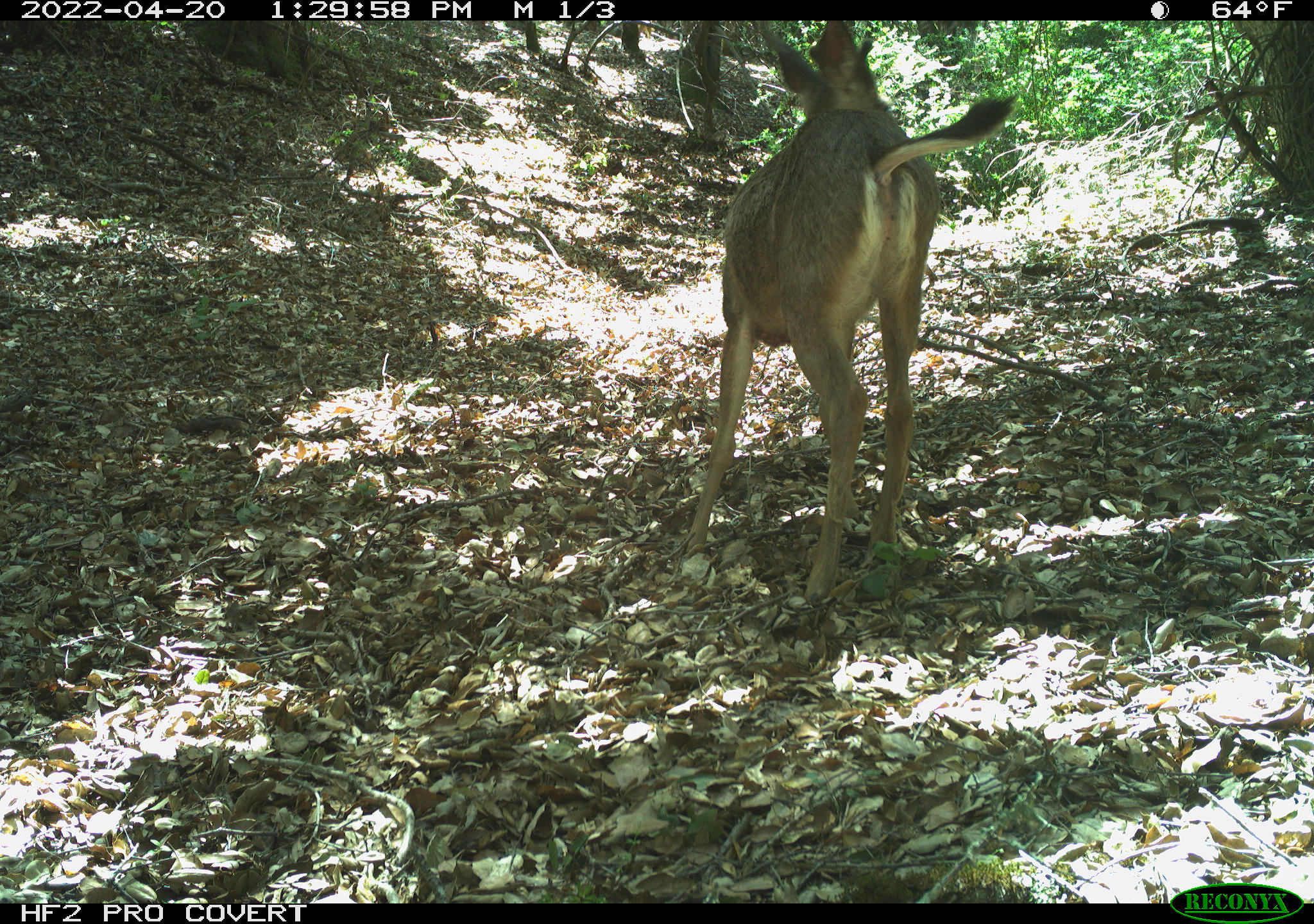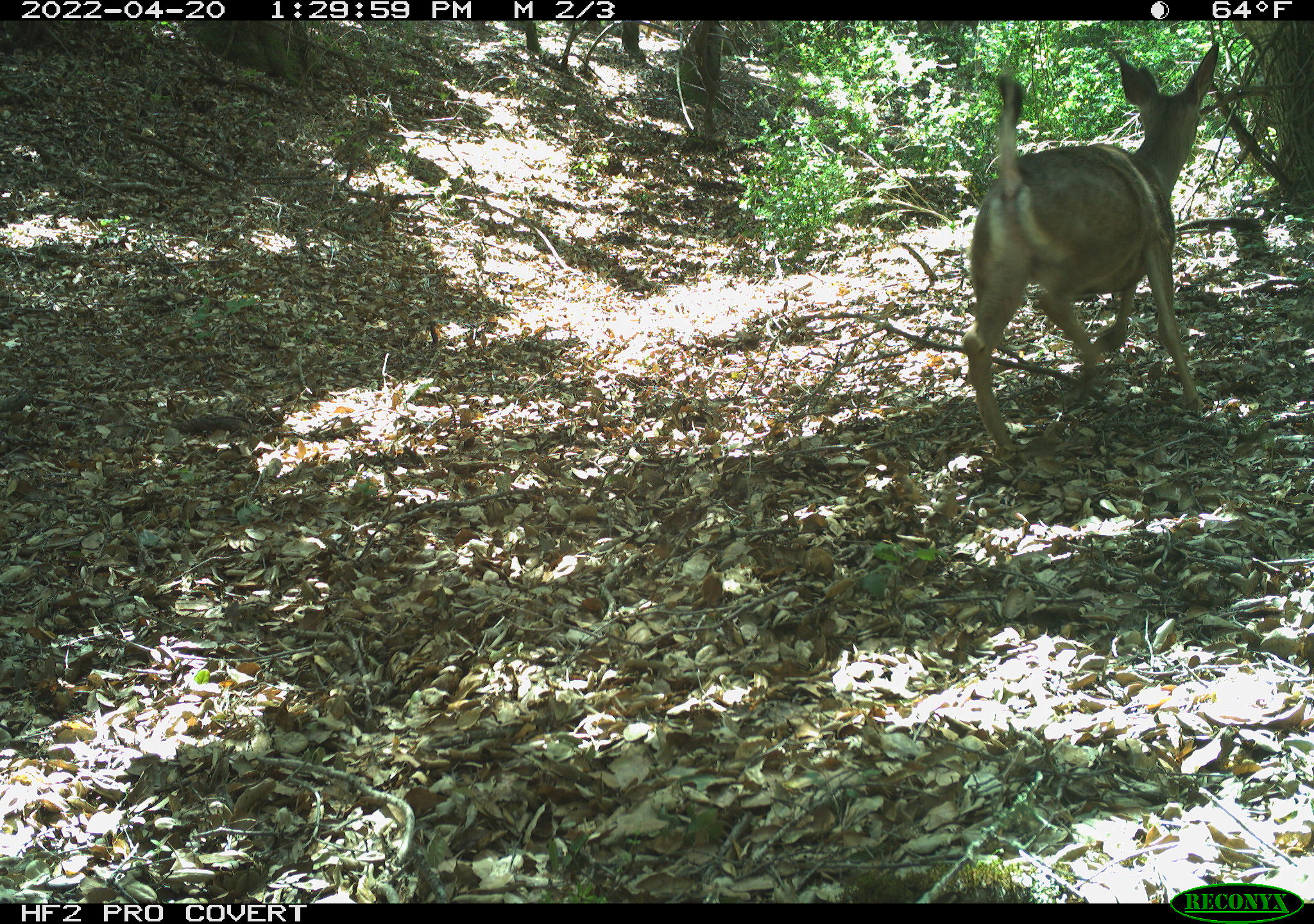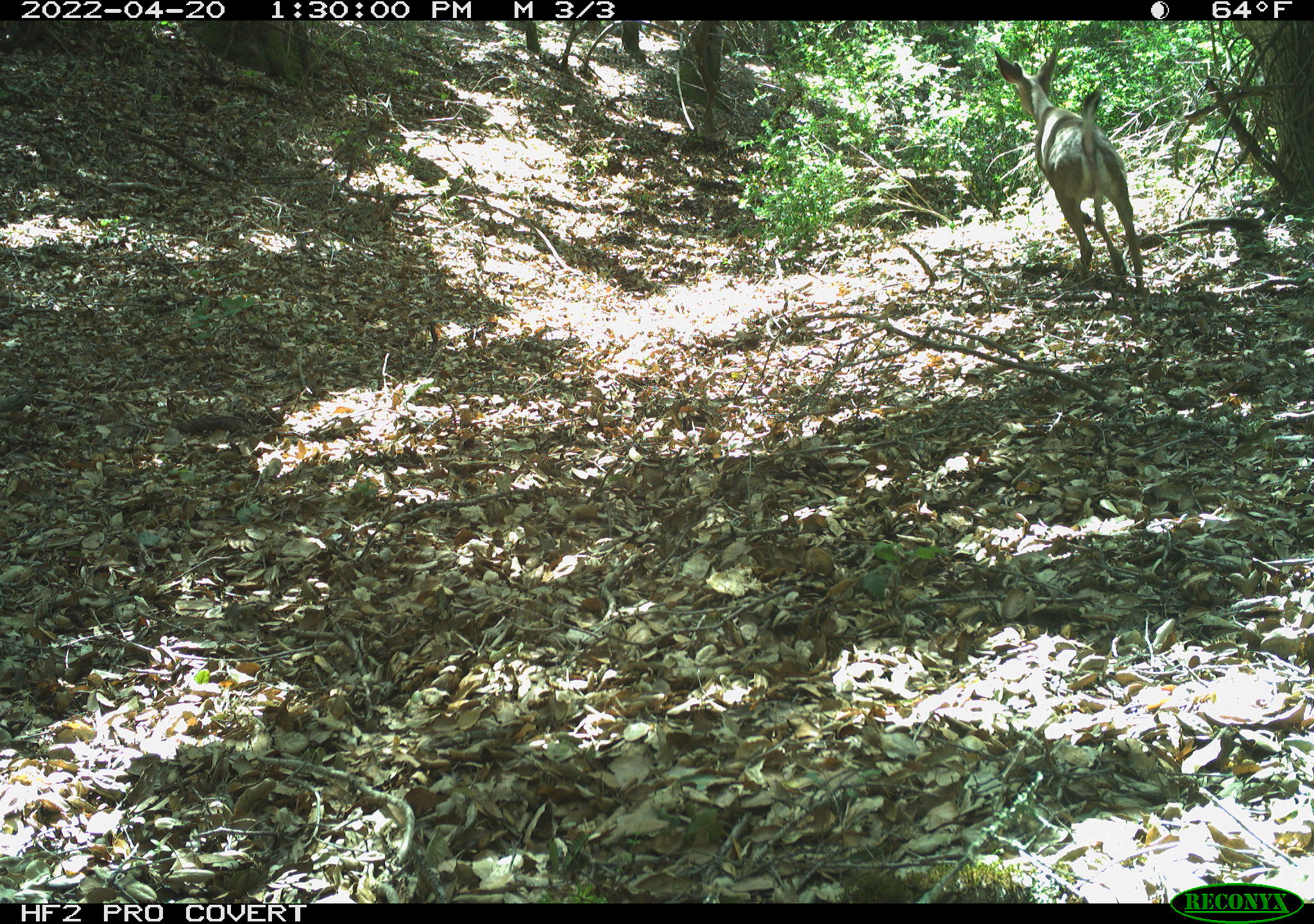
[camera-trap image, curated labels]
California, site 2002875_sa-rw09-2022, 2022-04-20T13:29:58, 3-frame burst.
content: unidentified animal